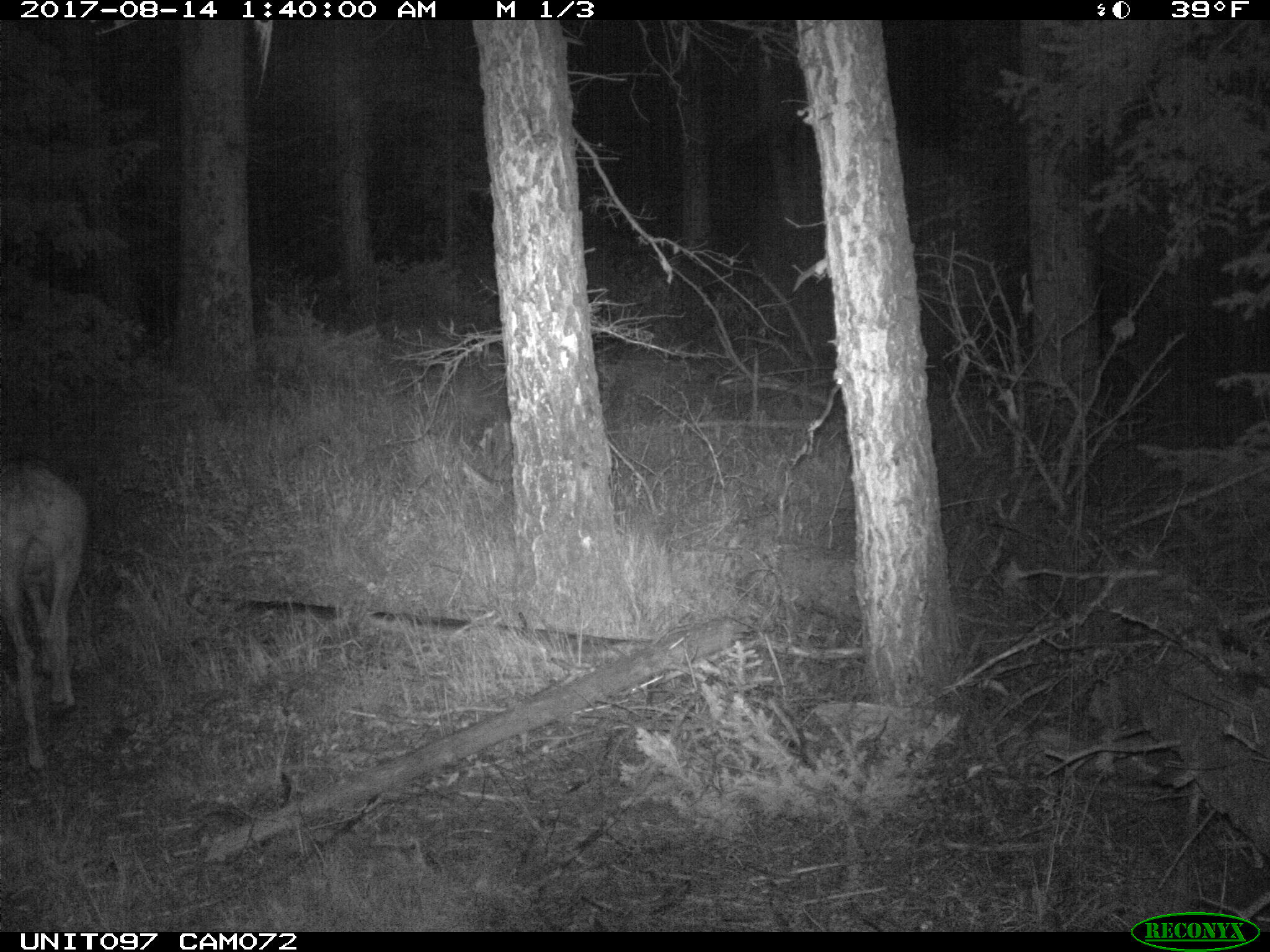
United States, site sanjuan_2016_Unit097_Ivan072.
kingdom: Animalia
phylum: Chordata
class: Mammalia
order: Artiodactyla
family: Cervidae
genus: Odocoileus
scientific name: Odocoileus hemionus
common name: mule deer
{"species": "Odocoileus hemionus (mule deer)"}